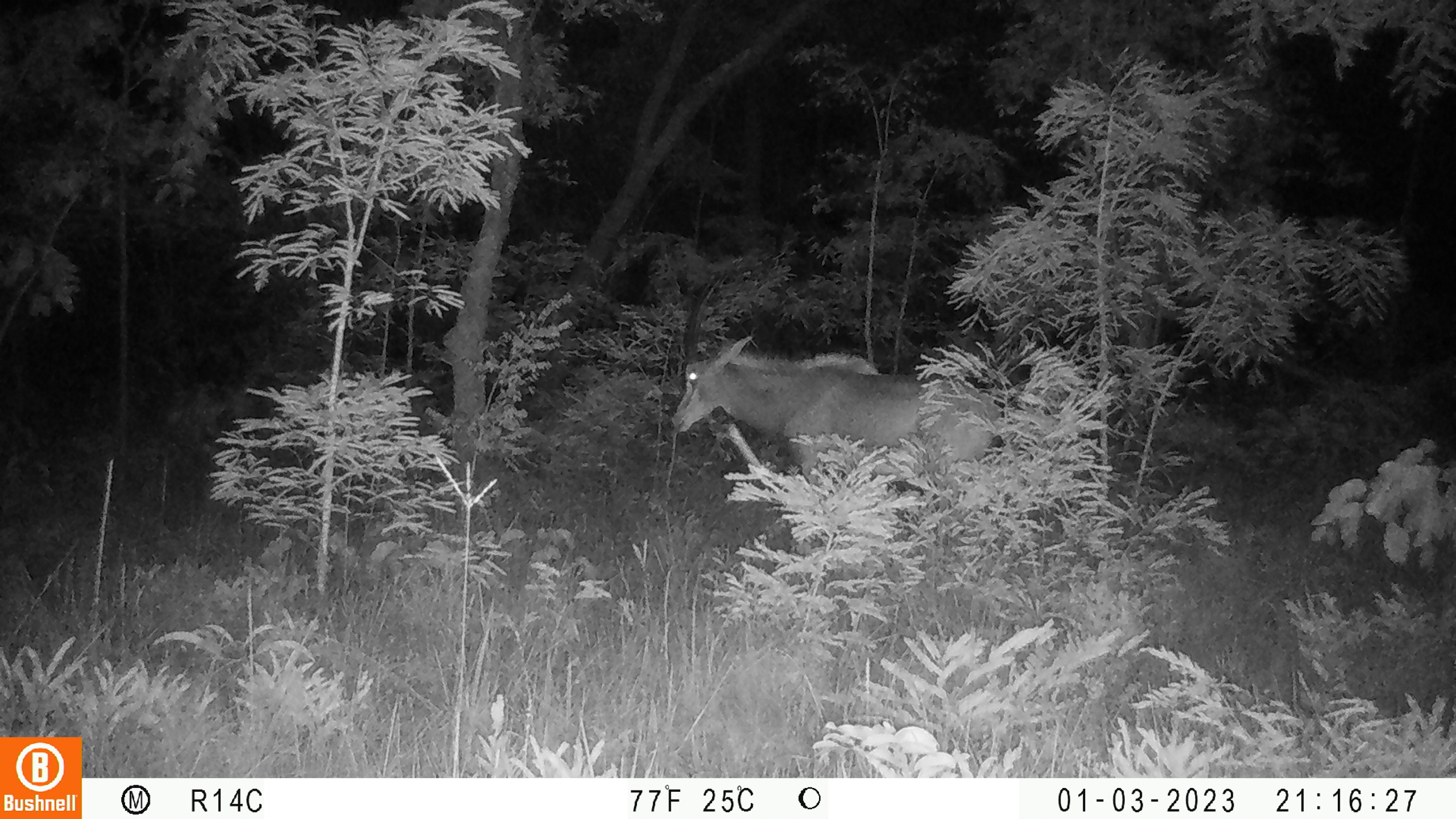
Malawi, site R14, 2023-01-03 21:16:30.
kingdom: Animalia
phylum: Chordata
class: Mammalia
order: Artiodactyla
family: Bovidae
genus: Hippotragus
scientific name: Hippotragus niger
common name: sable antelope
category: sable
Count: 1.